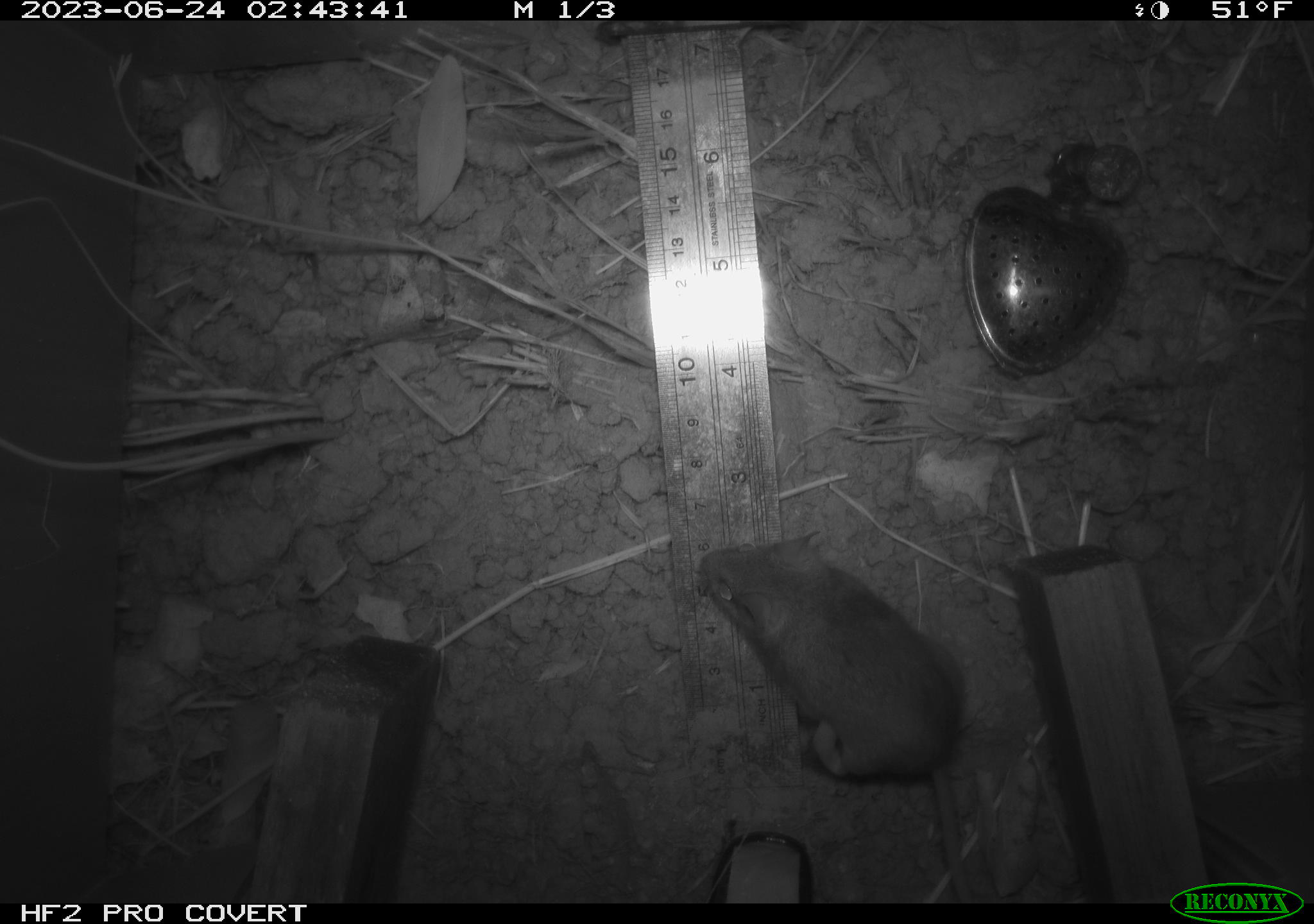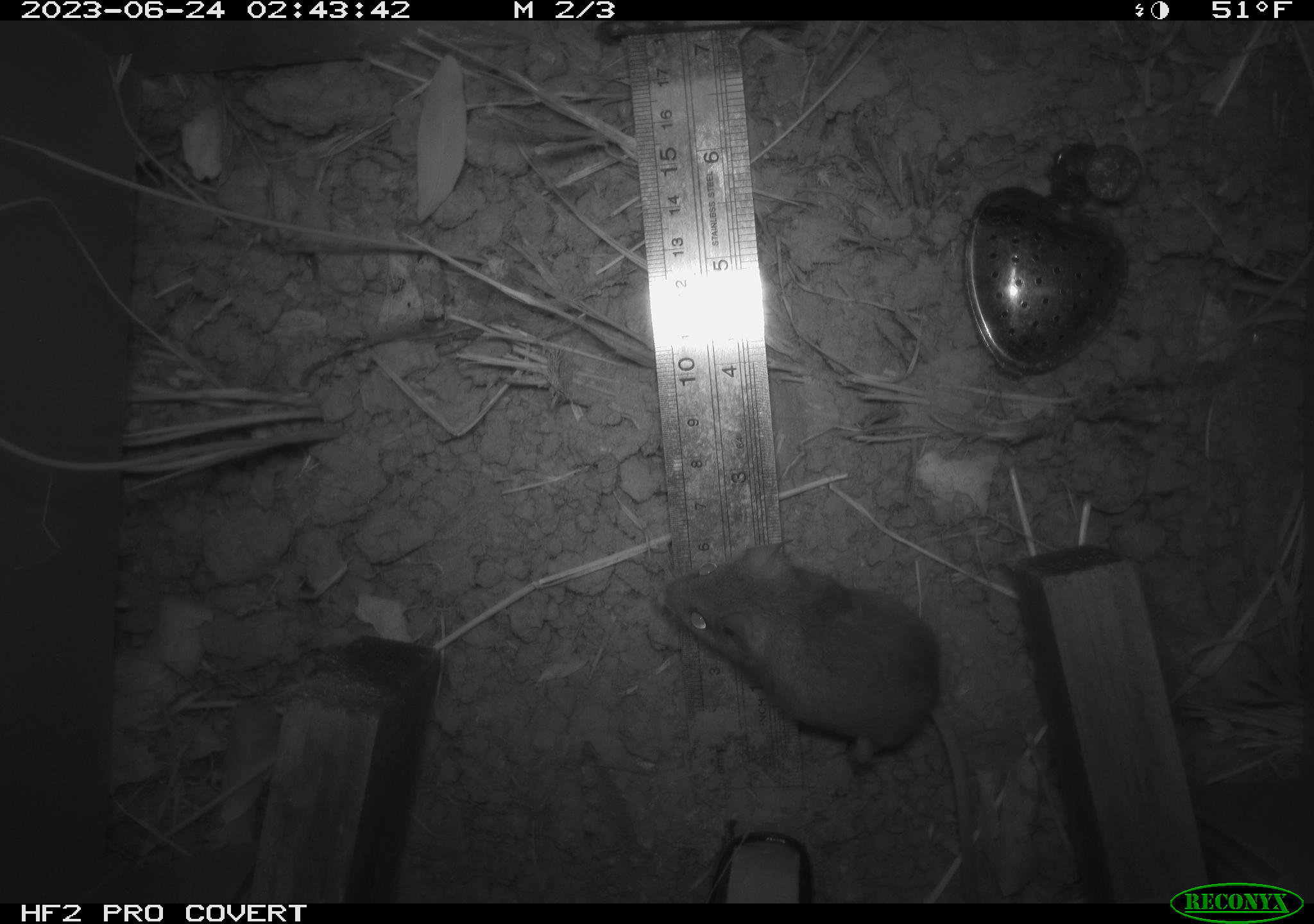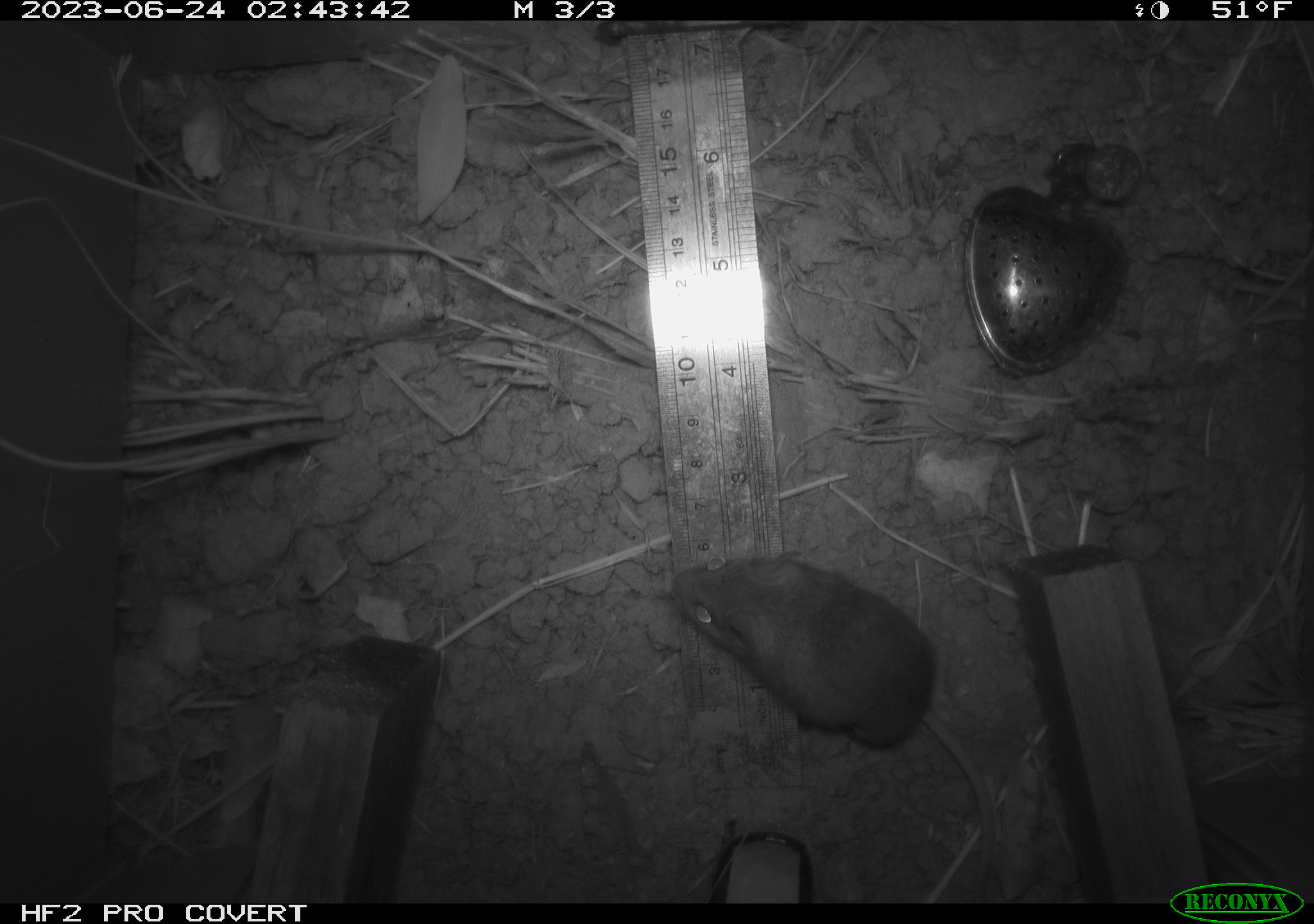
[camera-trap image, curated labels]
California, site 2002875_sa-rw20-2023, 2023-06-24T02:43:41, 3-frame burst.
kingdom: Animalia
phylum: Chordata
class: Mammalia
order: Rodentia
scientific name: Rodentia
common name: mouse species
Mouse species (Rodentia).